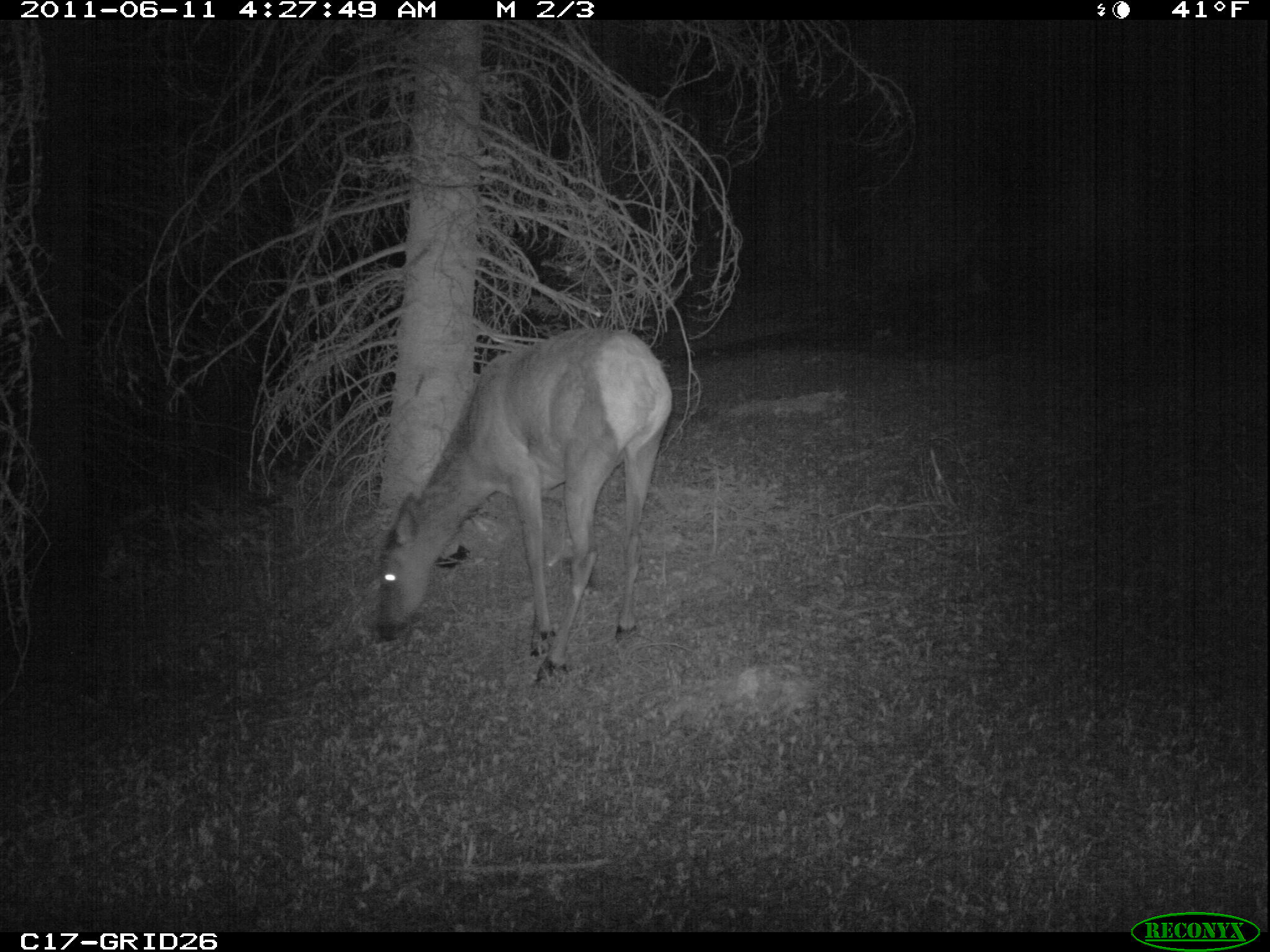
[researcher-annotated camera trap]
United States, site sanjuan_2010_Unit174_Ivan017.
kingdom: Animalia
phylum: Chordata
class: Mammalia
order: Artiodactyla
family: Cervidae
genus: Cervus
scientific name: Cervus elaphus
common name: red deer